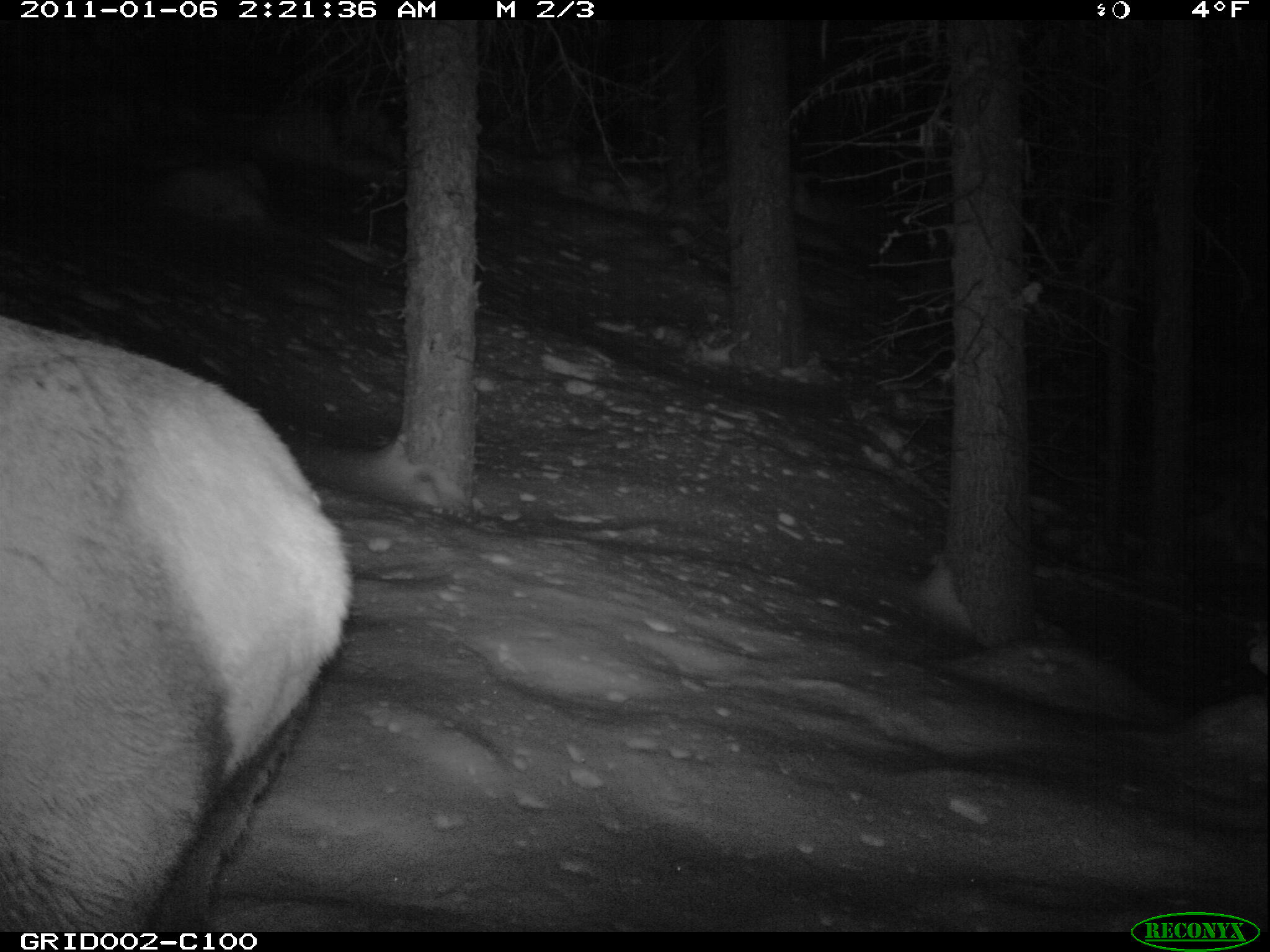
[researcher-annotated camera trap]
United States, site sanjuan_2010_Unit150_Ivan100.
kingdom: Animalia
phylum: Chordata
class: Mammalia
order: Artiodactyla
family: Cervidae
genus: Cervus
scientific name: Cervus elaphus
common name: red deer